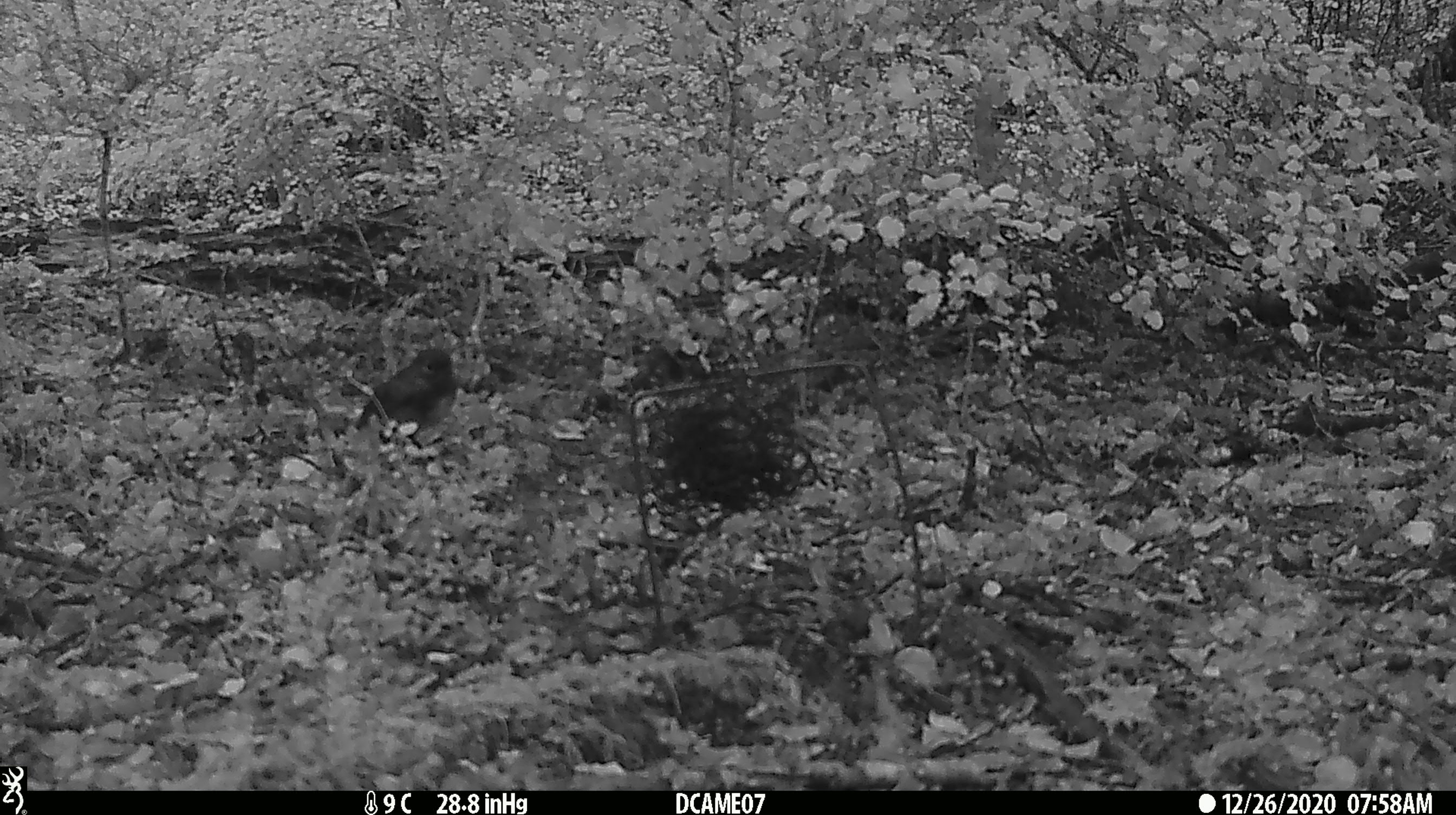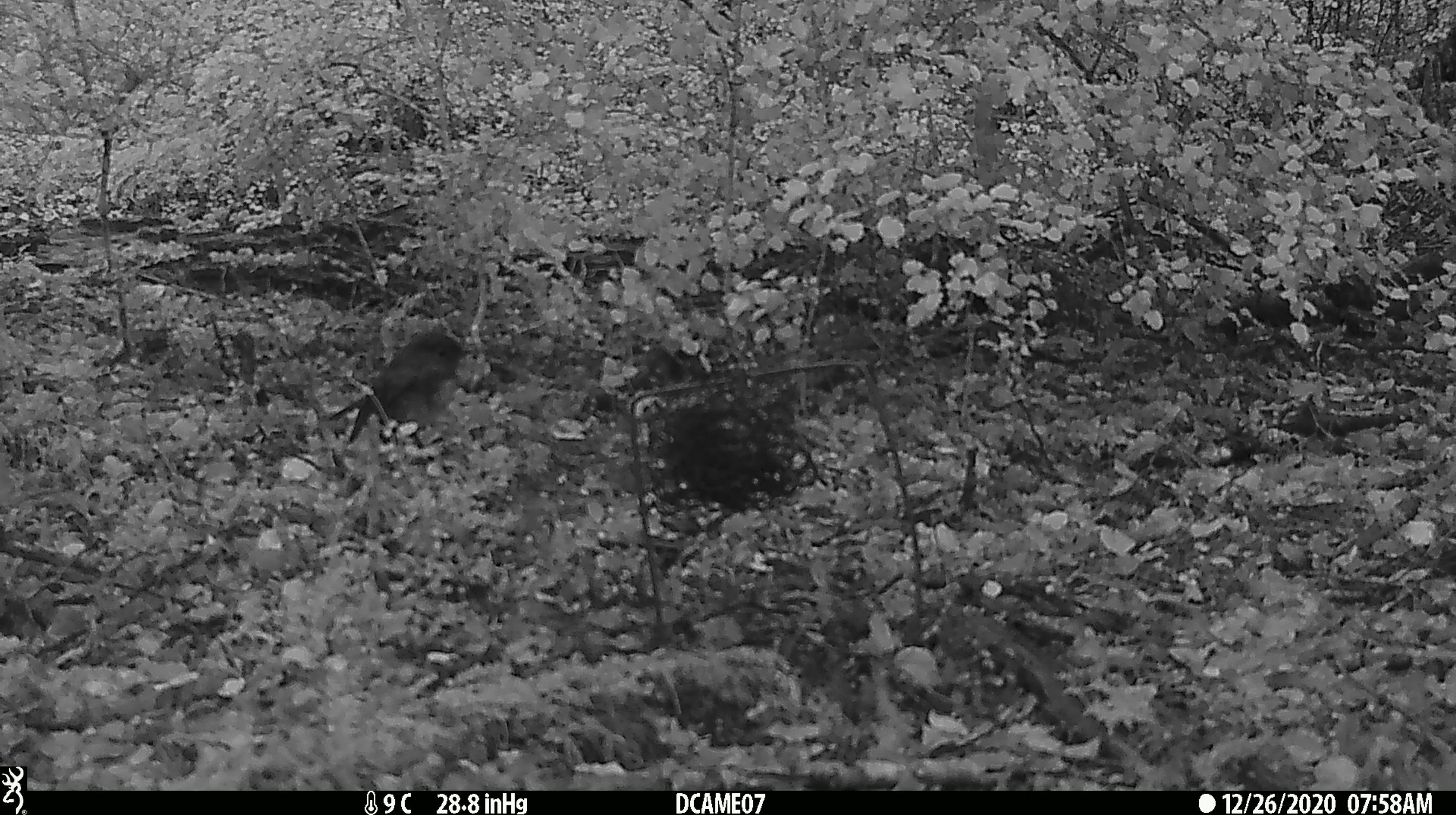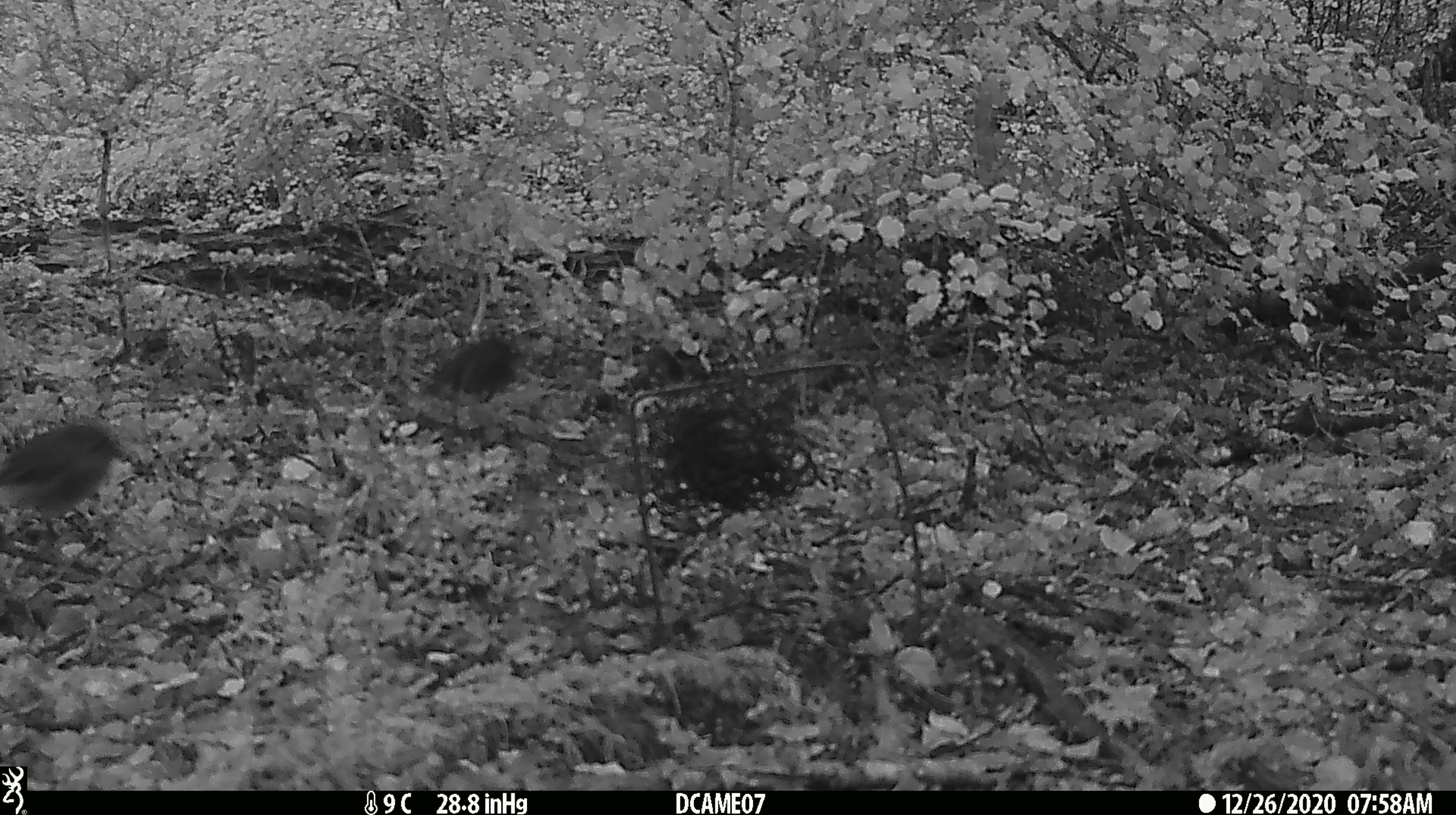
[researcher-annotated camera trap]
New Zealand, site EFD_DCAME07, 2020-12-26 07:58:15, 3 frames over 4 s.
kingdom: Animalia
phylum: Chordata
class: Aves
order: Passeriformes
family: Petroicidae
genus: Petroica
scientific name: Petroica australis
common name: new zealand robin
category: robin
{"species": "robin (new zealand robin) (Petroica australis)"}